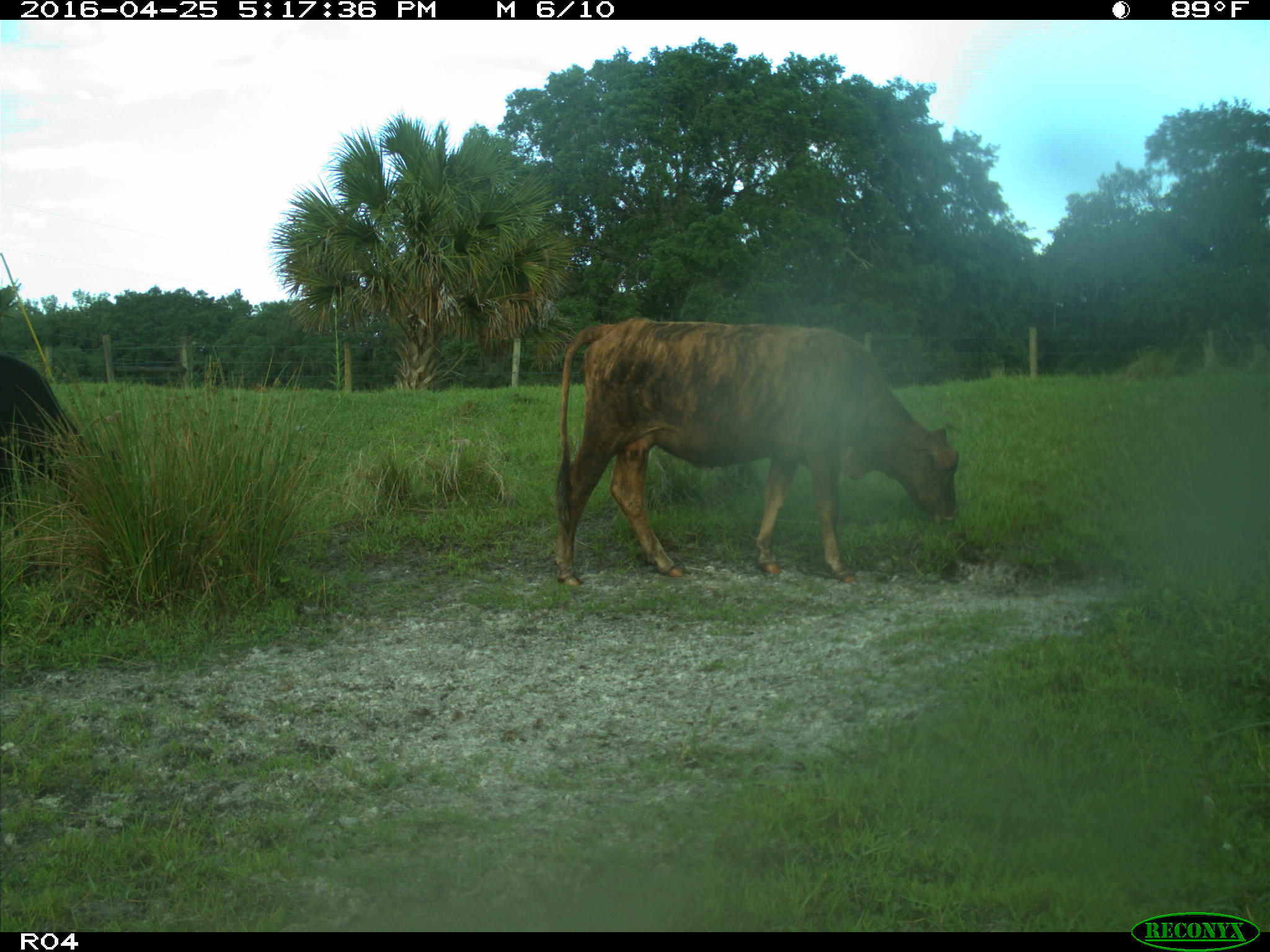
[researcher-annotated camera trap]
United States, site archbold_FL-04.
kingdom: Animalia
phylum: Chordata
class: Mammalia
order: Artiodactyla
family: Bovidae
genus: Bos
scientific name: Bos taurus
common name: domestic cow